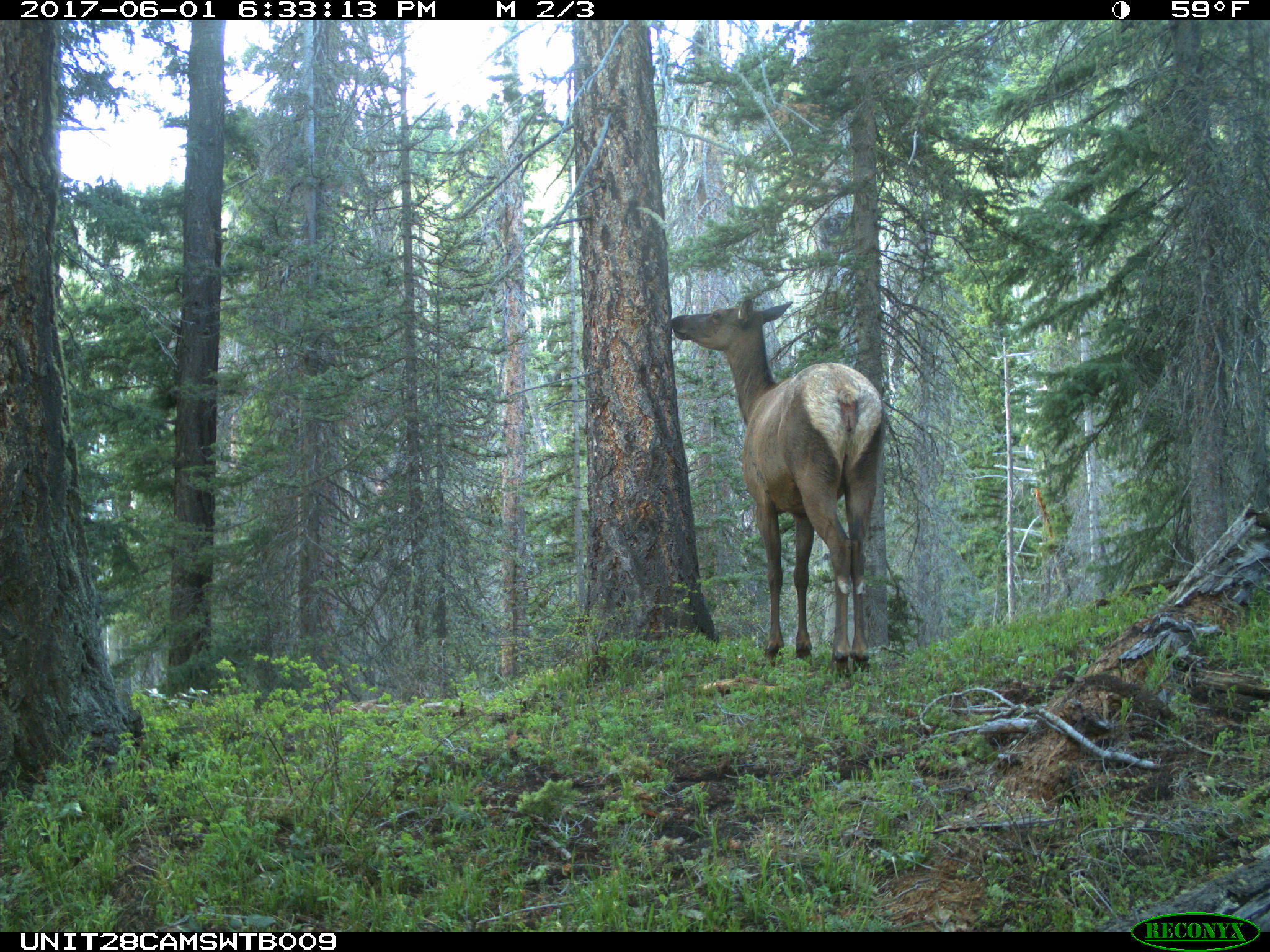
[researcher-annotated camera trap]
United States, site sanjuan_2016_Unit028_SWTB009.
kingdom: Animalia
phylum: Chordata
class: Mammalia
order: Artiodactyla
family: Cervidae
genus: Cervus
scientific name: Cervus elaphus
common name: red deer